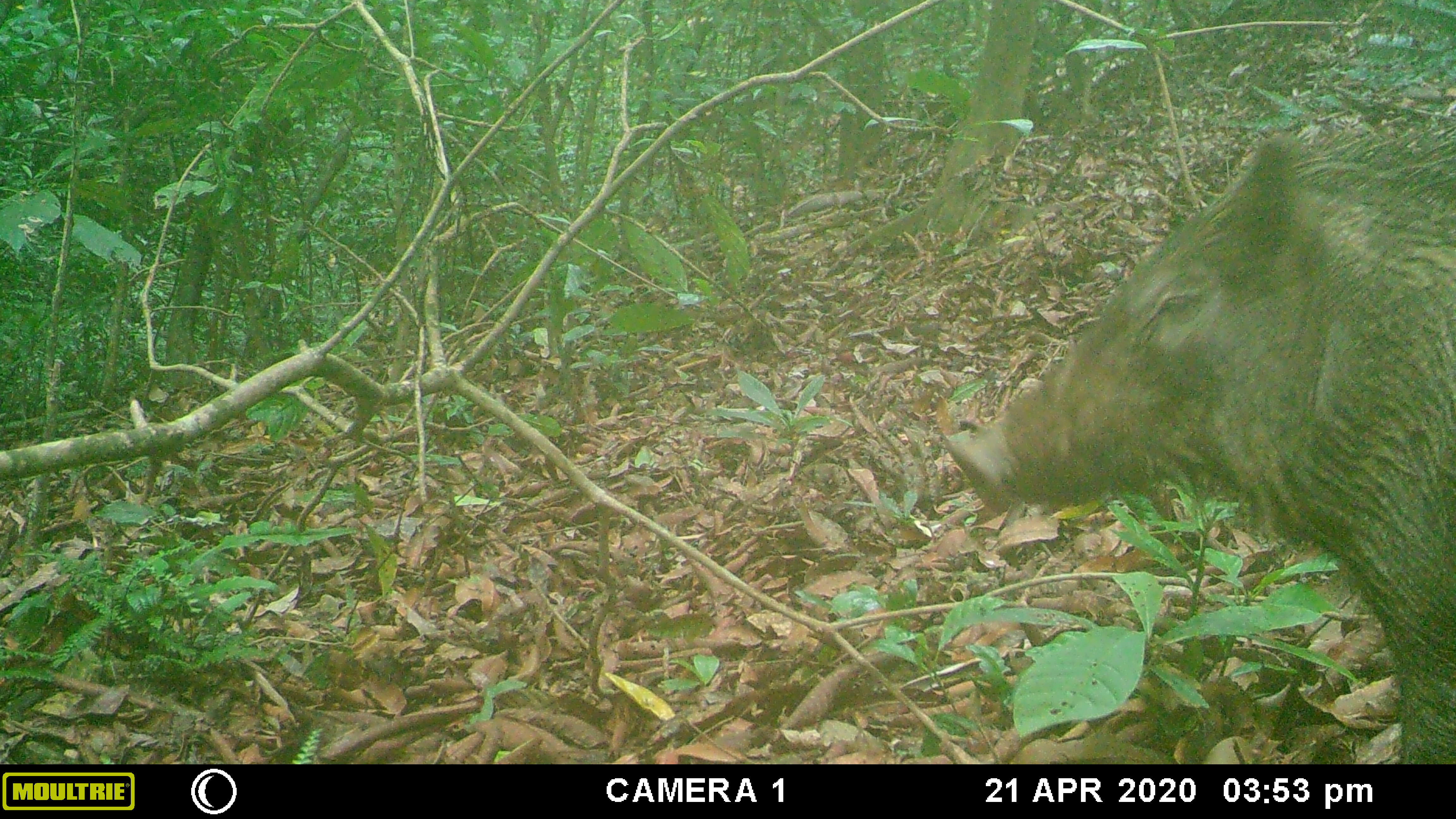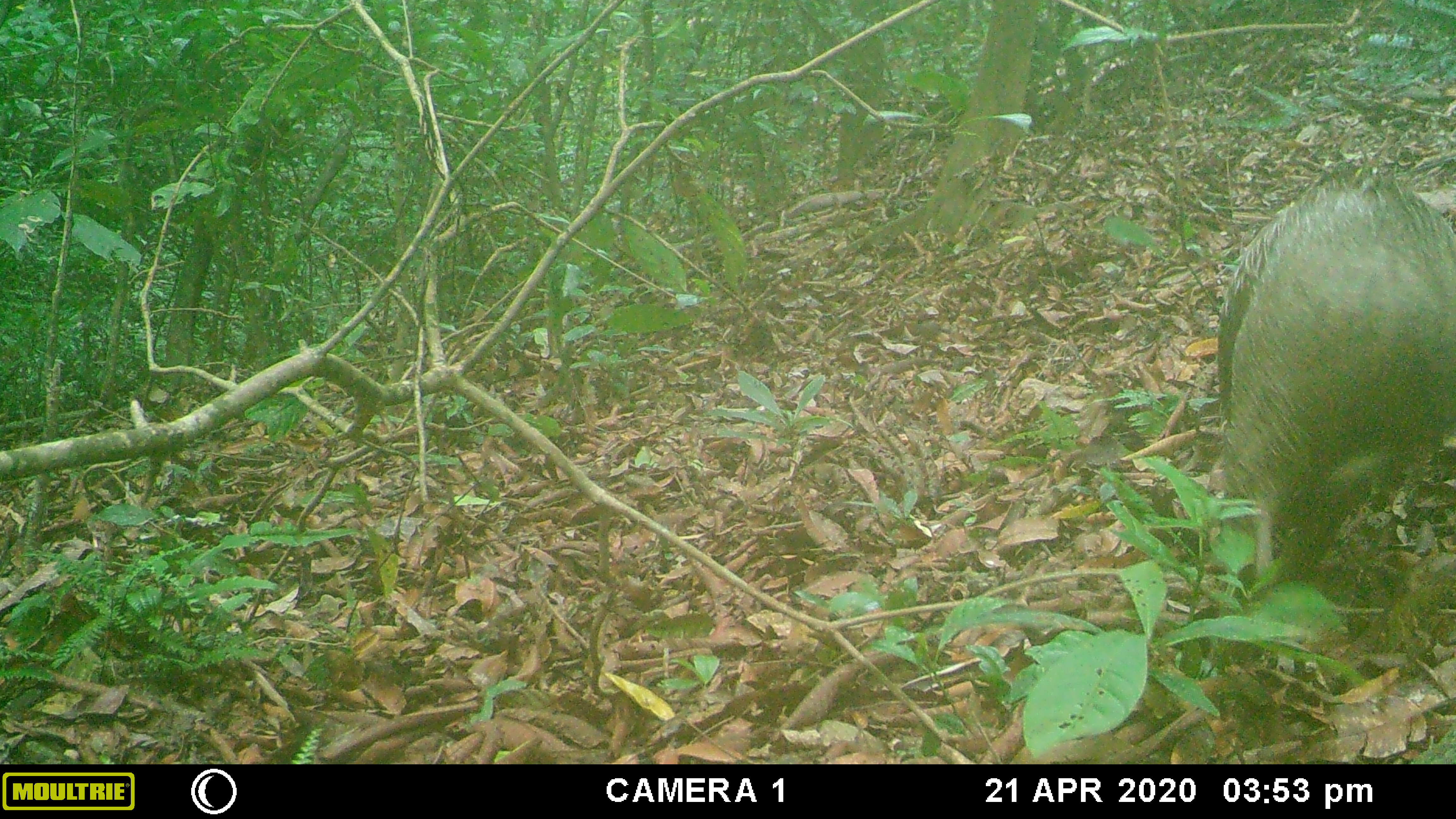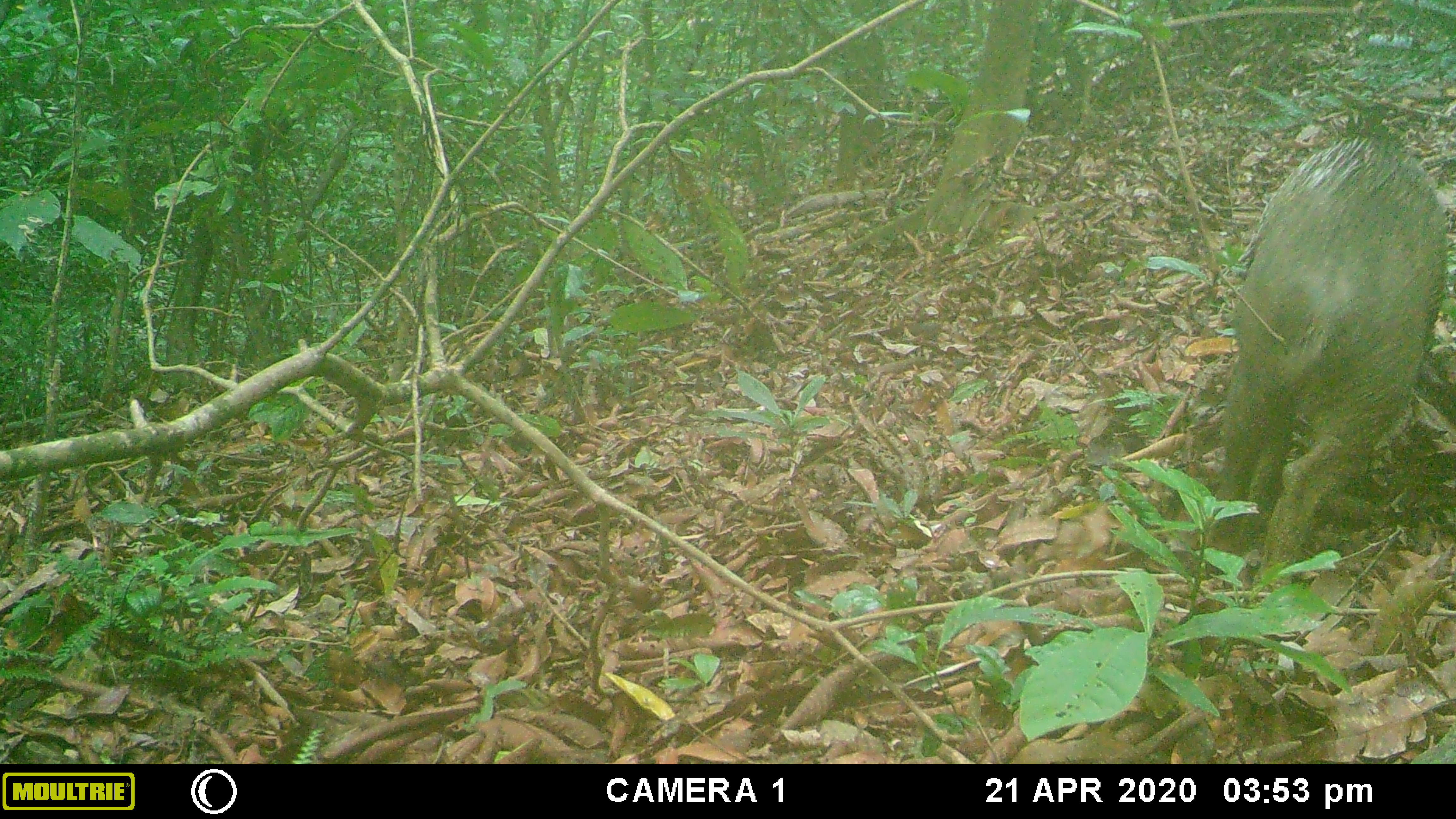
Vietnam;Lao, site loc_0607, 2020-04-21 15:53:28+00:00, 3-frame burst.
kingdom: Animalia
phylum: Chordata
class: Mammalia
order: Artiodactyla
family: Suidae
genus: Sus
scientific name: Sus scrofa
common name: eurasian wild pig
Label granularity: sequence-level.